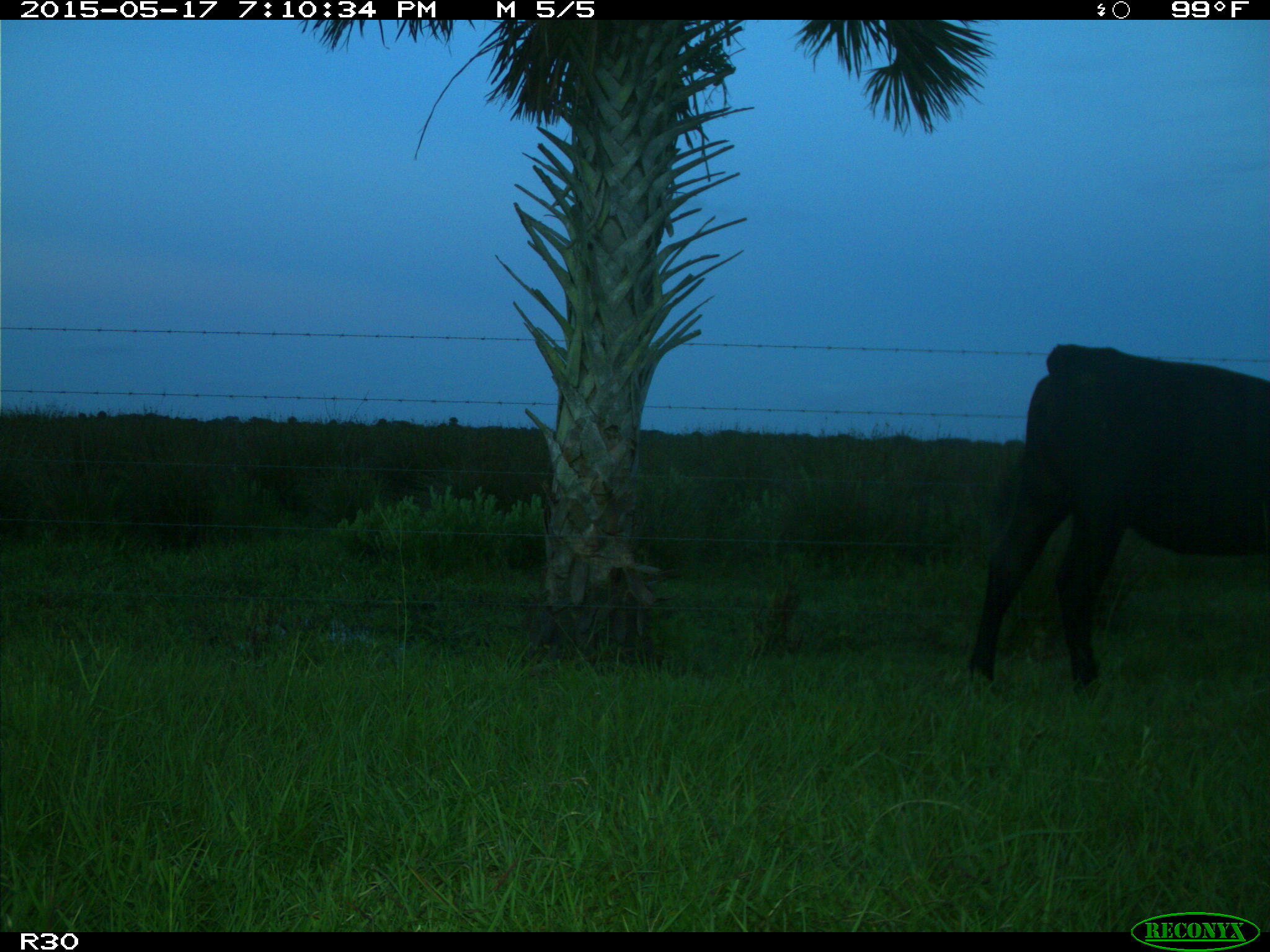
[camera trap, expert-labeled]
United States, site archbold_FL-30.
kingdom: Animalia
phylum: Chordata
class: Mammalia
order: Artiodactyla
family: Bovidae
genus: Bos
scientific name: Bos taurus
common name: domestic cow